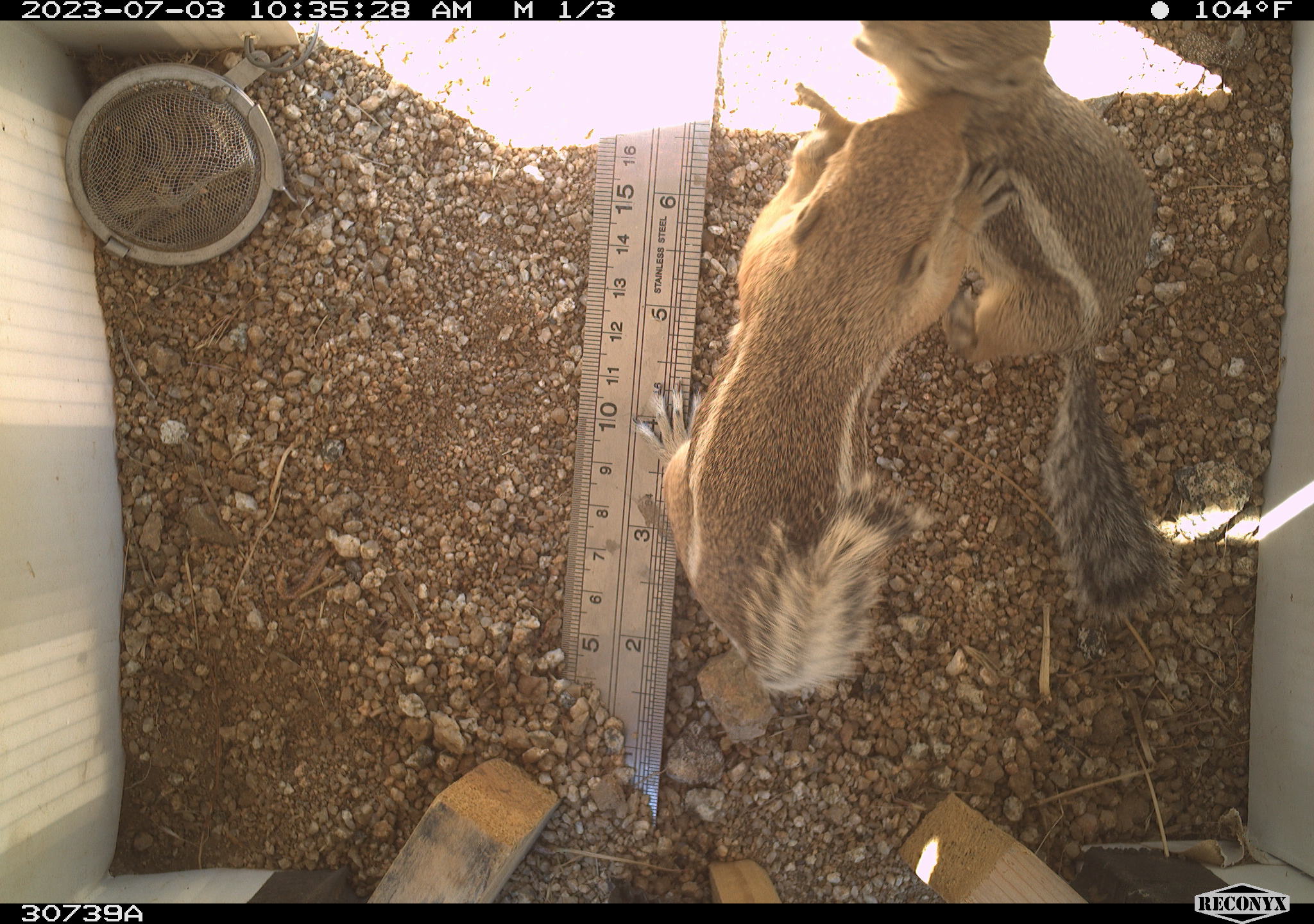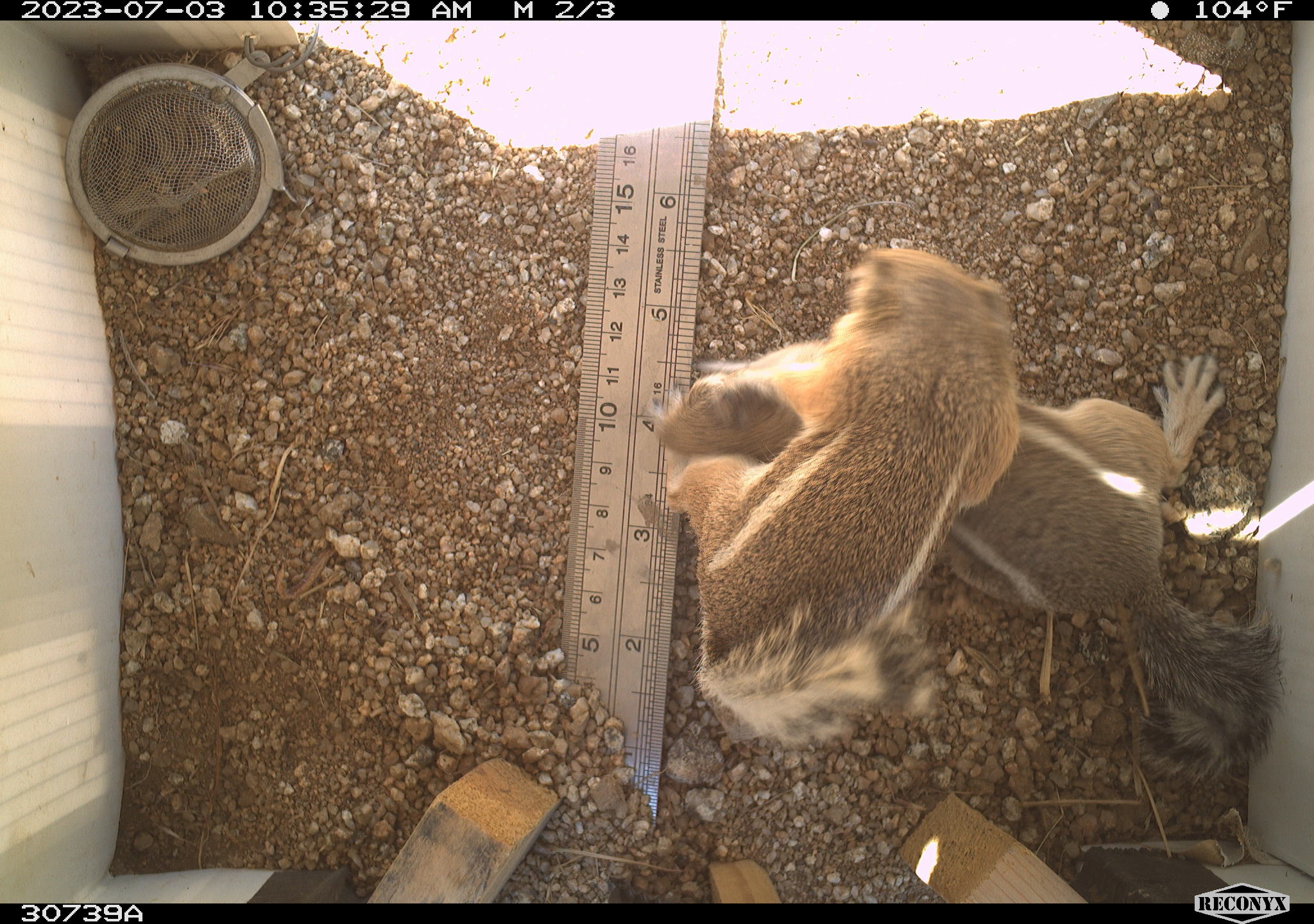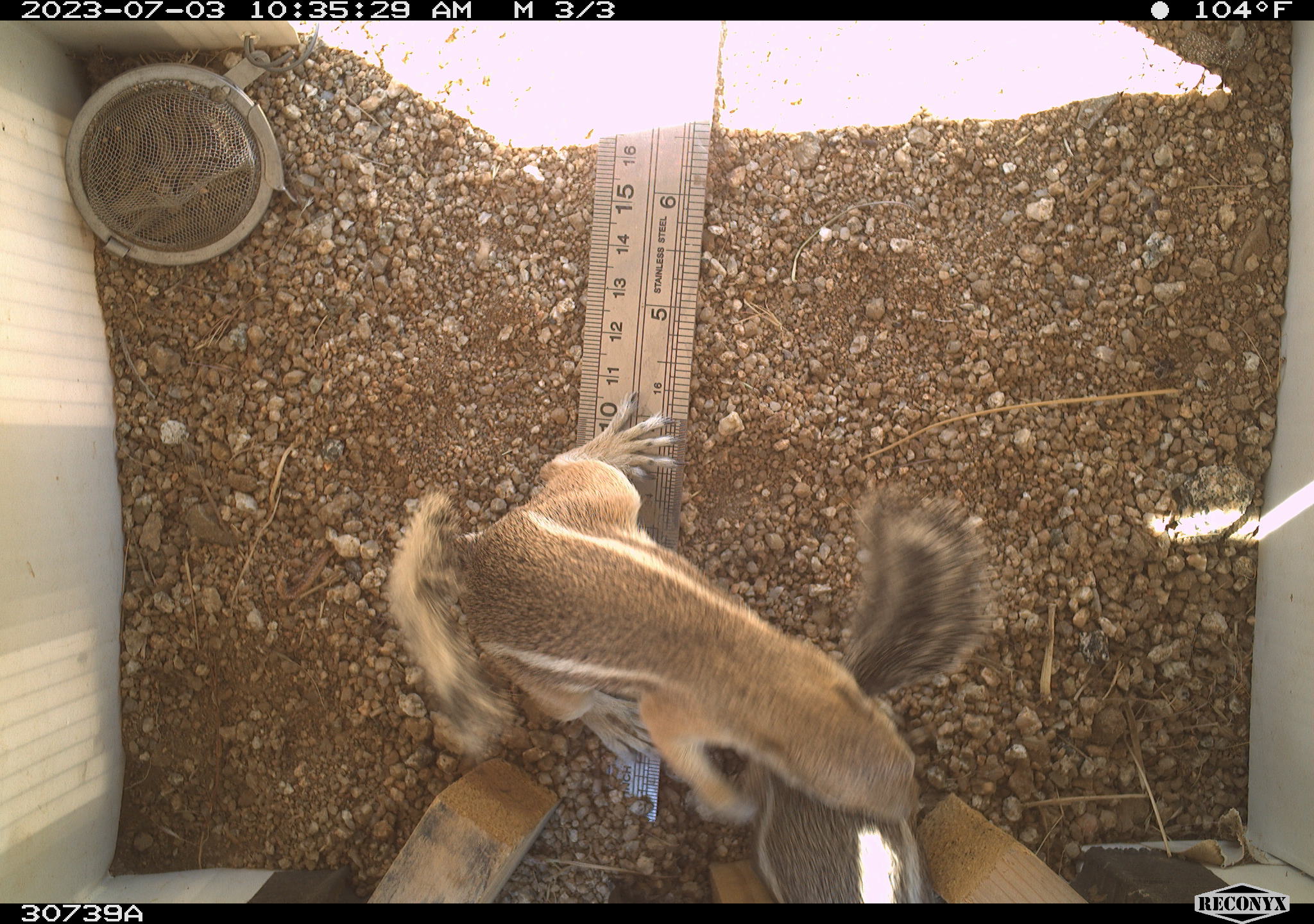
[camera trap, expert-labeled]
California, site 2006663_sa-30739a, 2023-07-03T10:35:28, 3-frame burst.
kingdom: Animalia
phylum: Chordata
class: Mammalia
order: Rodentia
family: Sciuridae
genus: Ammospermophilus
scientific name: Ammospermophilus leucurus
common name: white-tailed antelope squirrel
White-tailed antelope squirrel (Ammospermophilus leucurus).